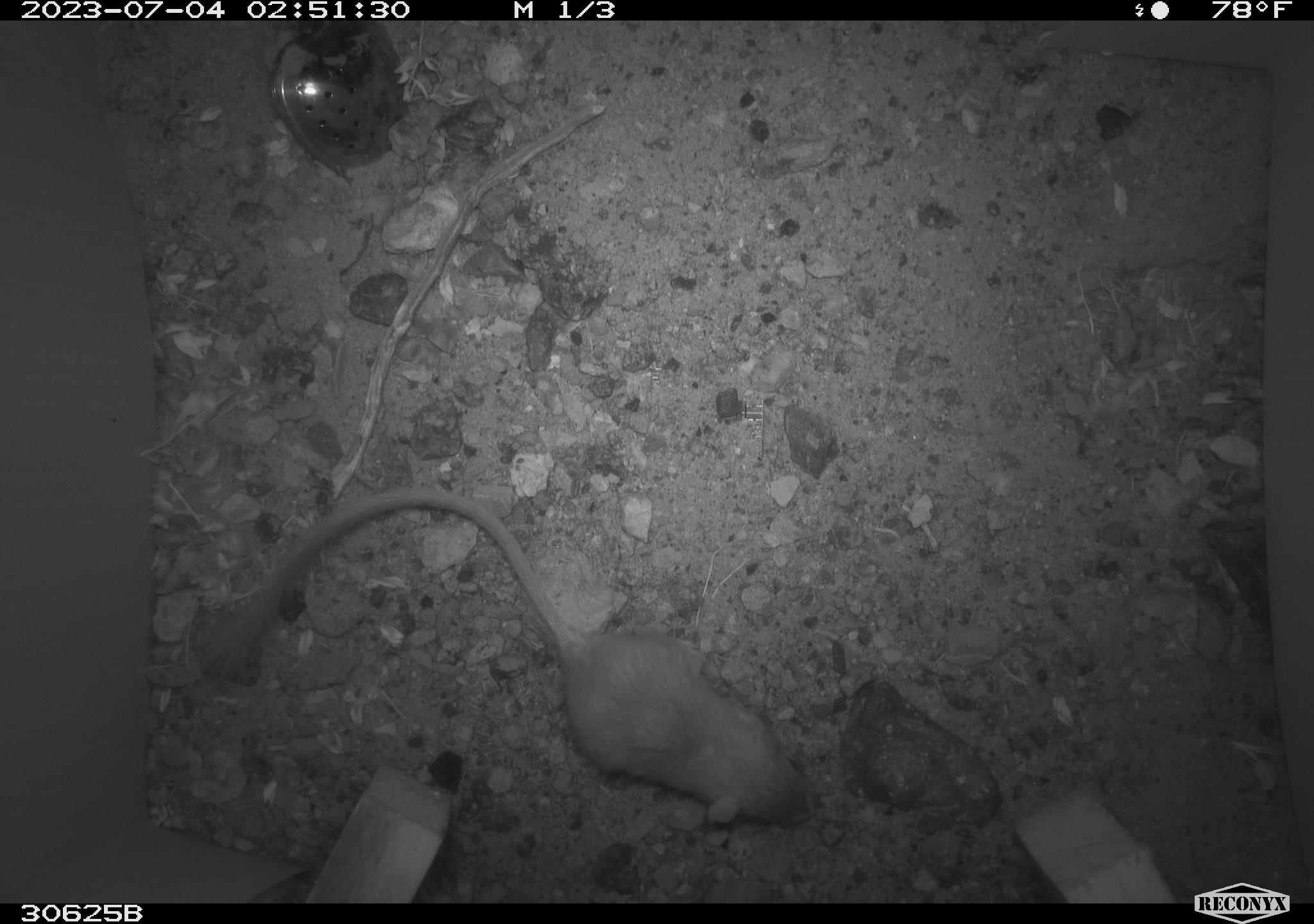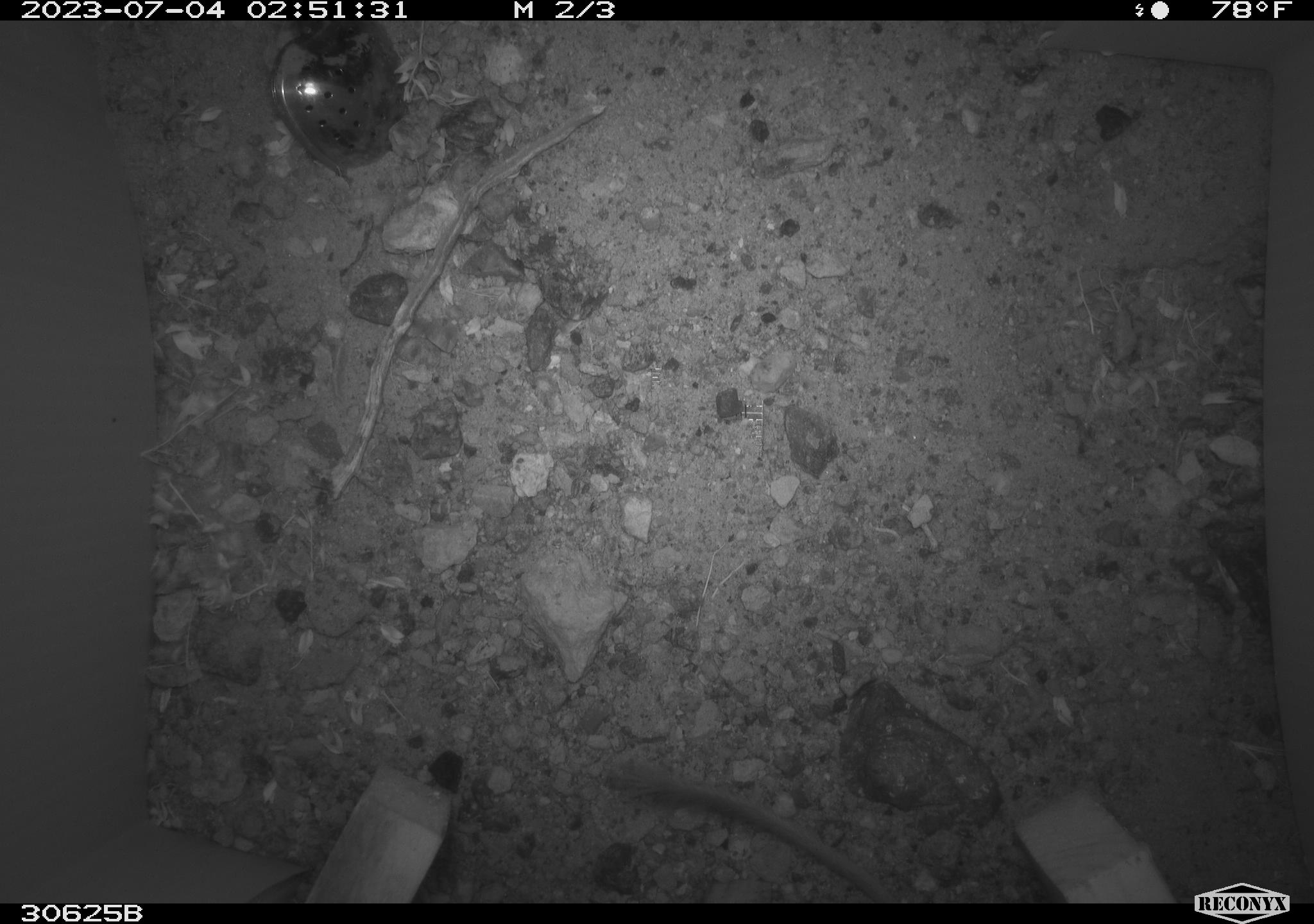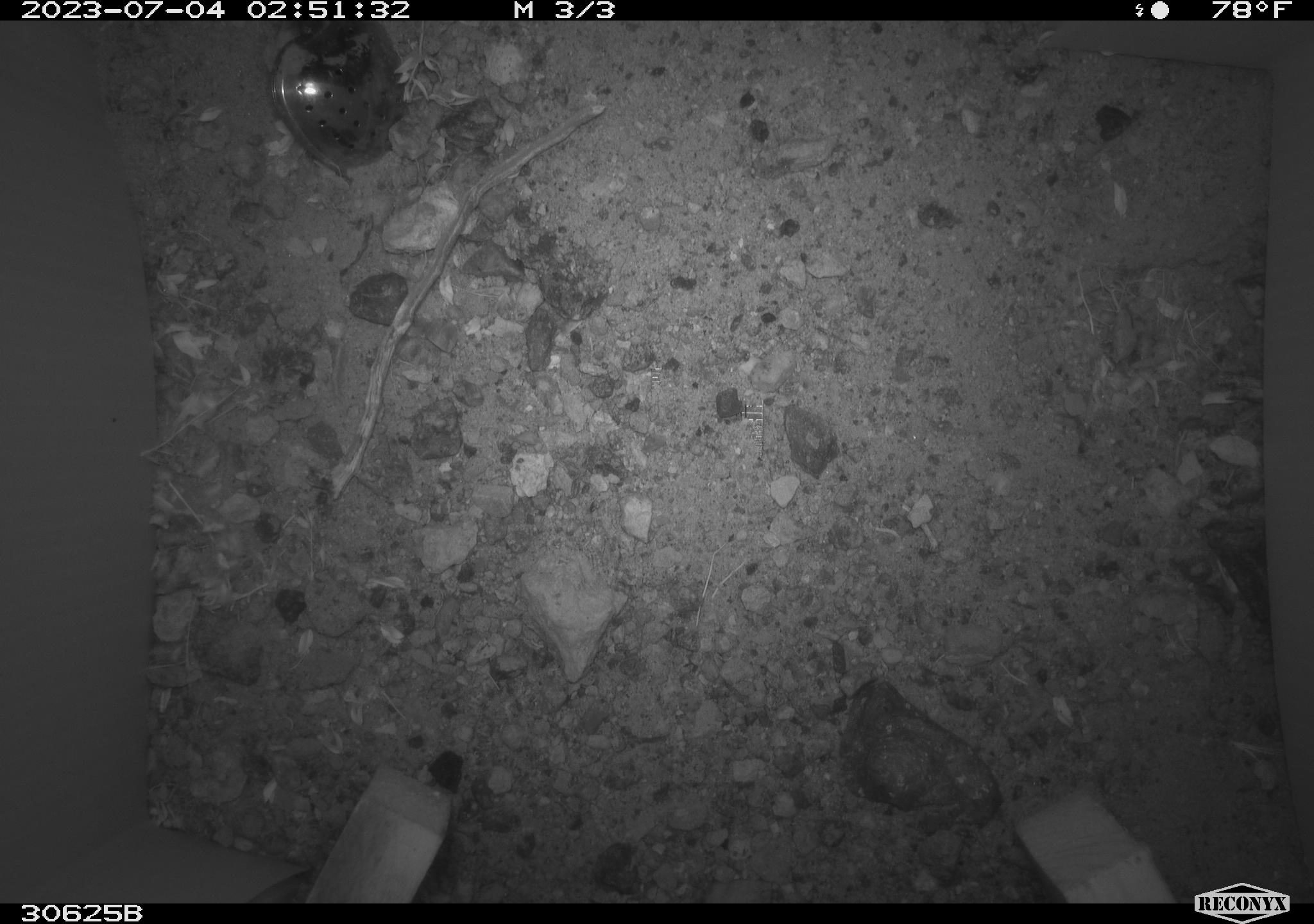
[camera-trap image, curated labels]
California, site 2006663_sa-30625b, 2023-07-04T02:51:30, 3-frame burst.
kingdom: Animalia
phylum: Chordata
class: Mammalia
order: Rodentia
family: Heteromyidae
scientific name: Heteromyidae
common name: kangaroo rats and pocket mice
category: heteromyidae family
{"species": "heteromyidae family (kangaroo rats and pocket mice) (Heteromyidae)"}